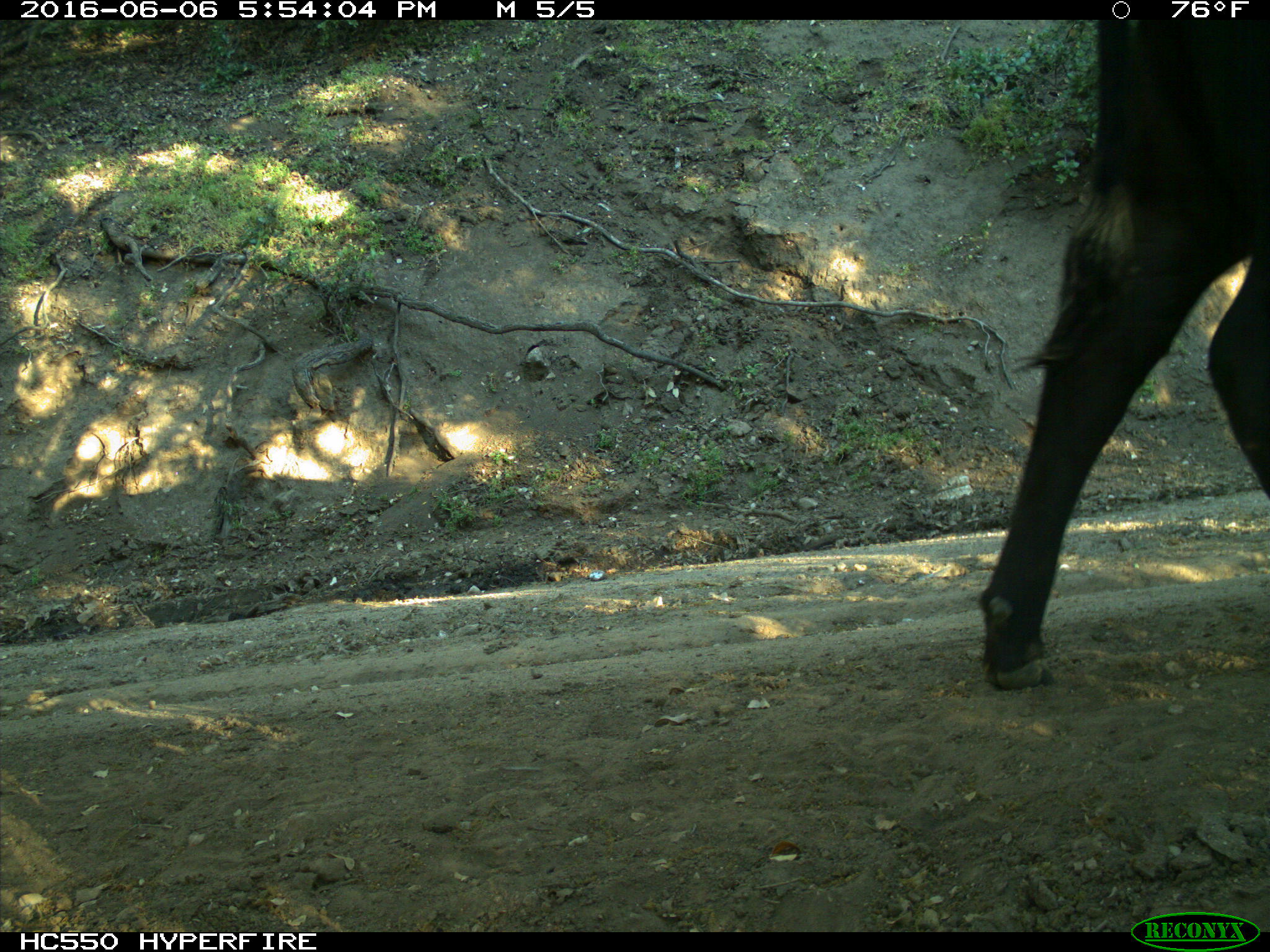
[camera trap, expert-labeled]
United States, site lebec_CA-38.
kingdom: Animalia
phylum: Chordata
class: Mammalia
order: Artiodactyla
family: Bovidae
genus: Bos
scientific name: Bos taurus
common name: domestic cow